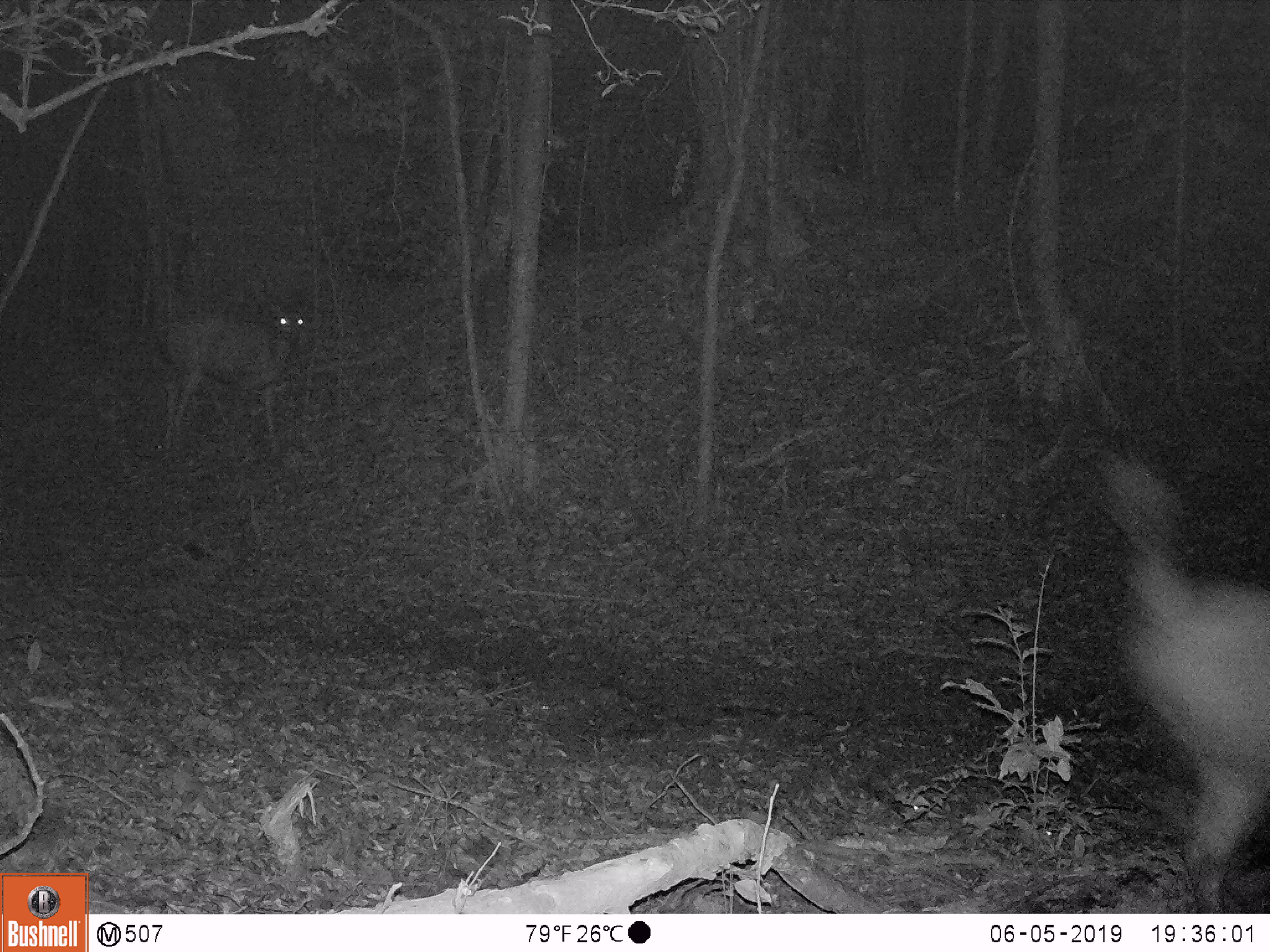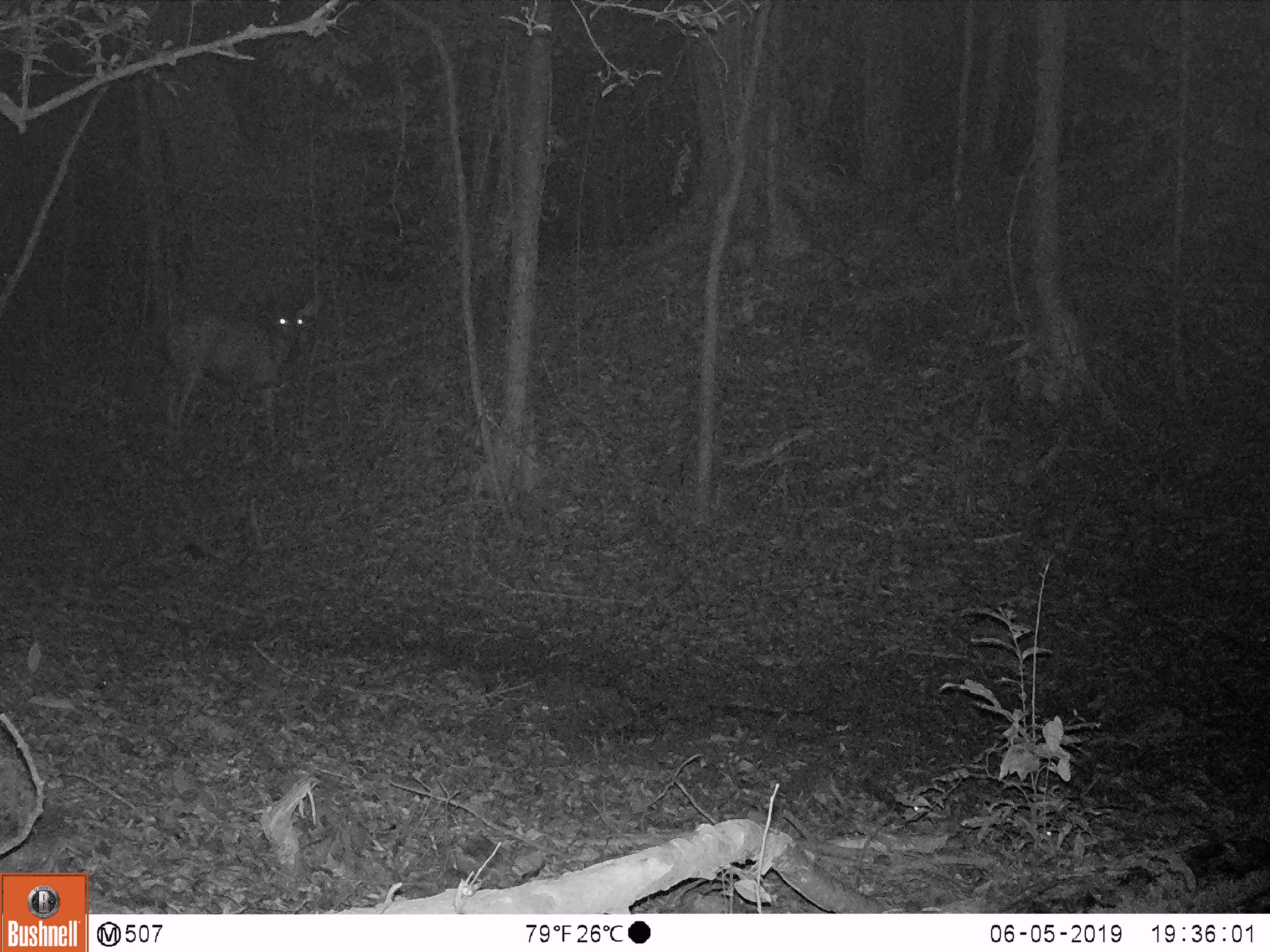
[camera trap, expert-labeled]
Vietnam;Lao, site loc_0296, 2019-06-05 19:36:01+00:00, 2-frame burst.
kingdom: Animalia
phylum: Chordata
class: Mammalia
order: Artiodactyla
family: Cervidae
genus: Rusa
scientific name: Rusa unicolor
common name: sambar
Sambar (Rusa unicolor). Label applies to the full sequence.